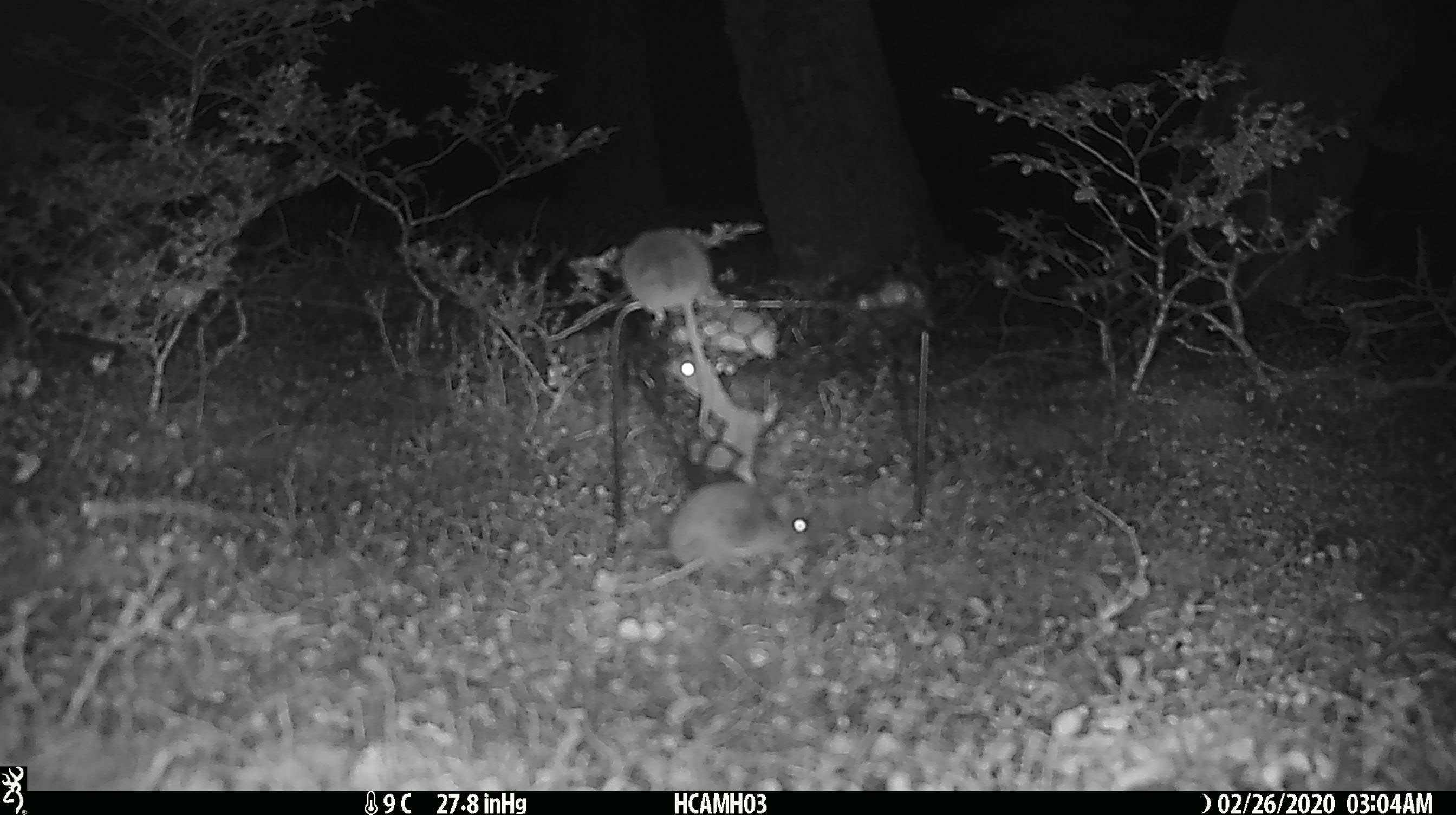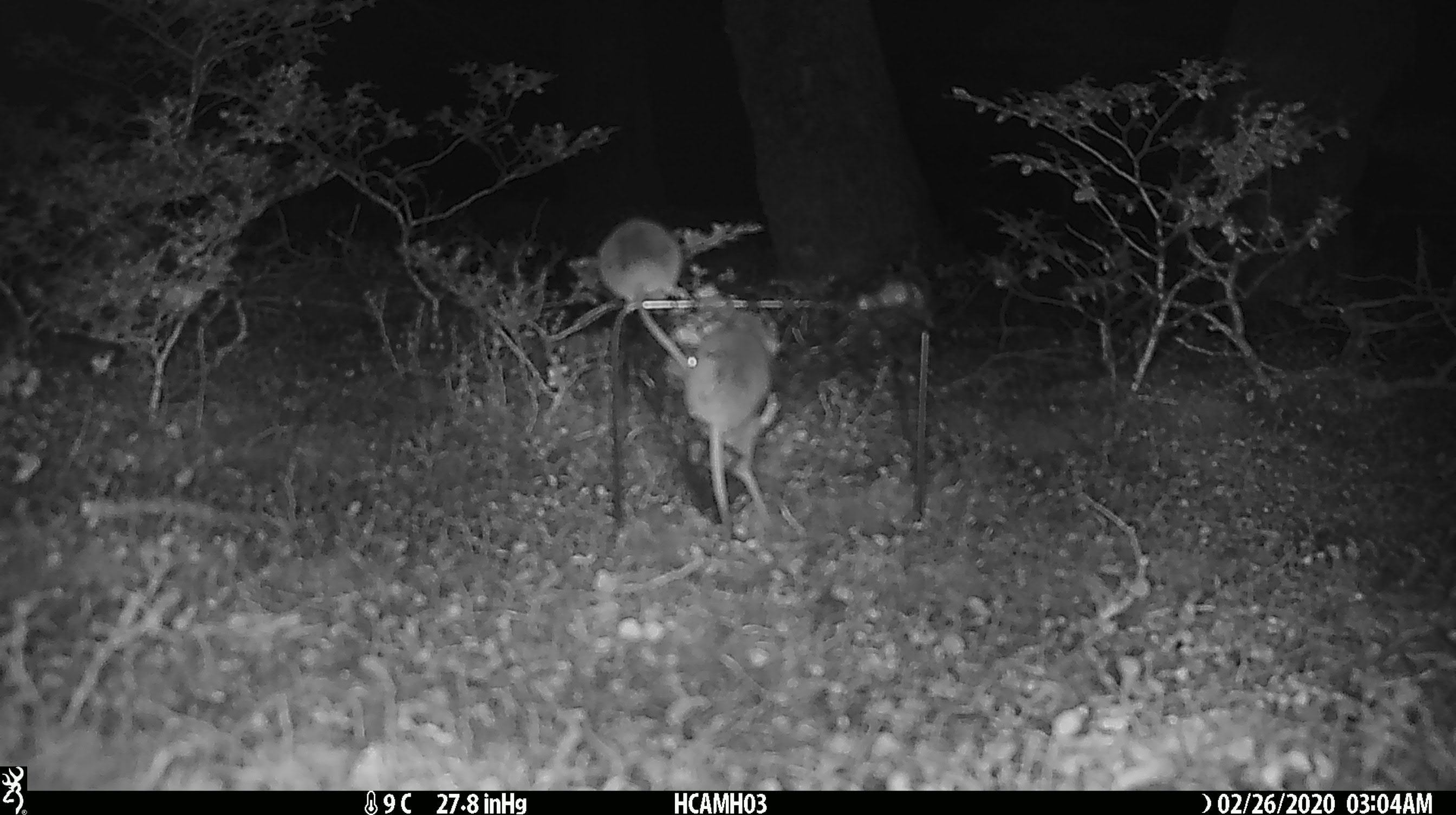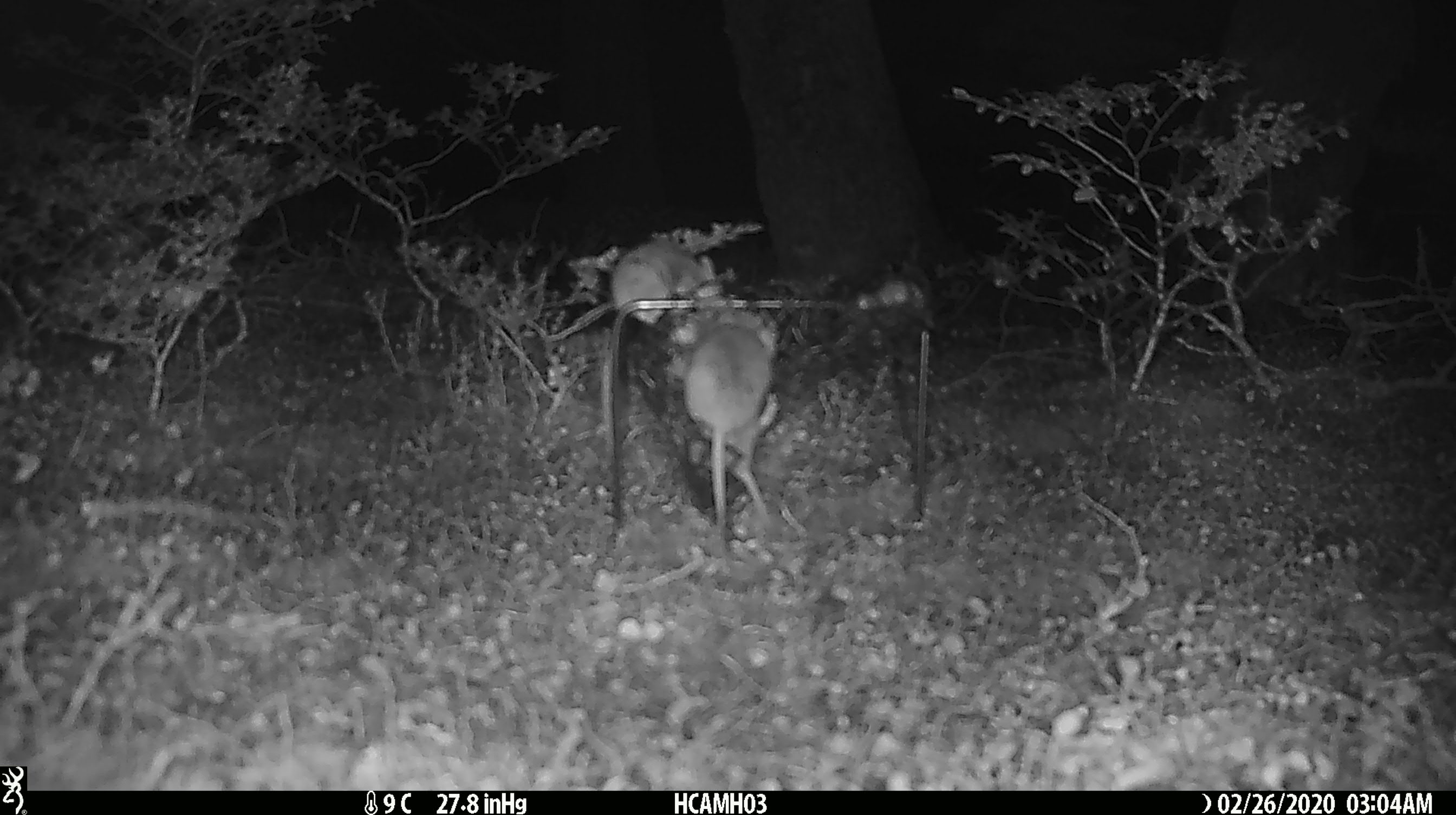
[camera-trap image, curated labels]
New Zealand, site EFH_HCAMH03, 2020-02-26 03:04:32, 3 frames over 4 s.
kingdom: Animalia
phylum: Chordata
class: Mammalia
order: Rodentia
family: Muridae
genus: Mus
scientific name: Mus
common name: mouse